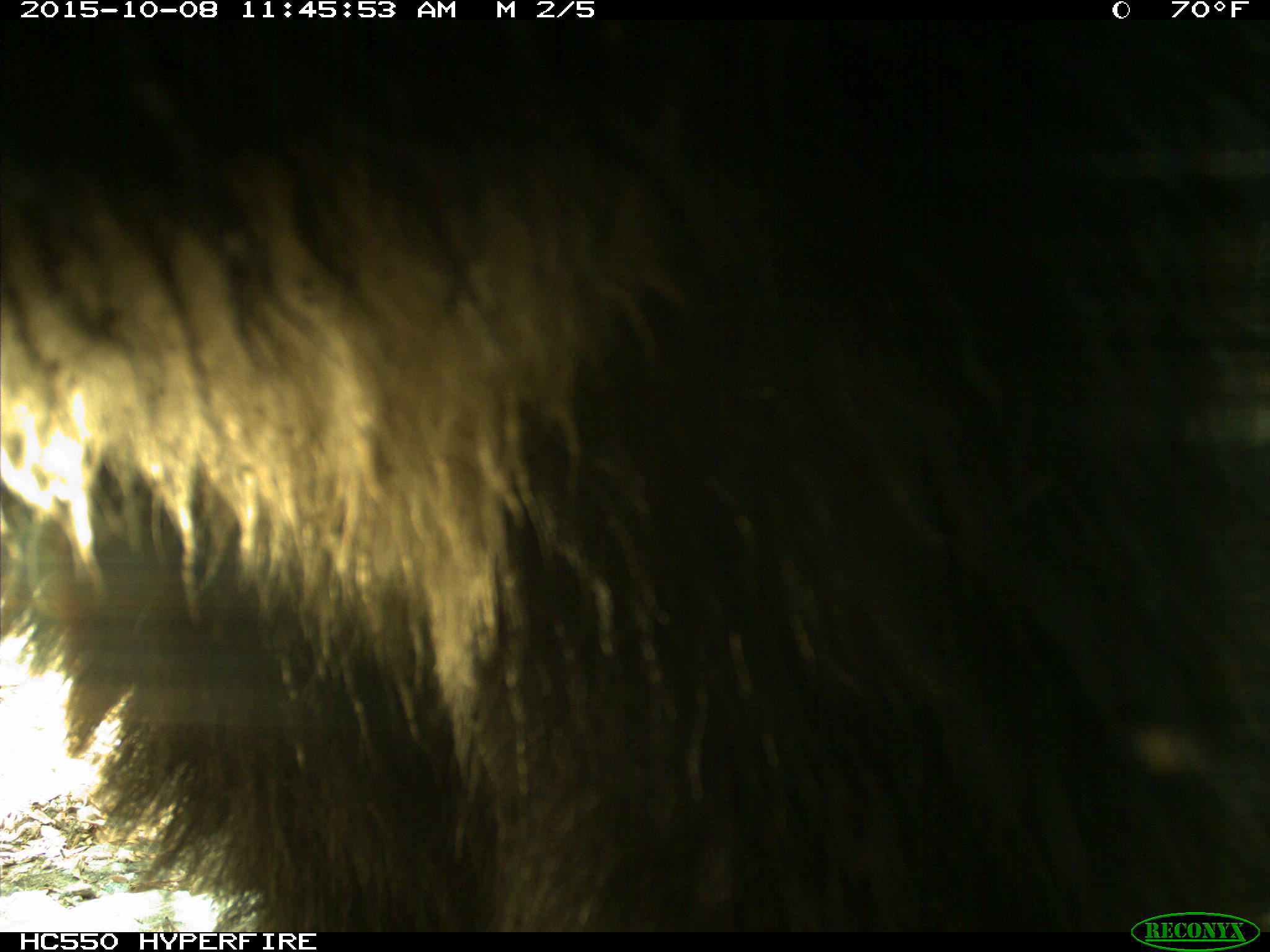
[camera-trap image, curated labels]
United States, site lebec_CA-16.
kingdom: Animalia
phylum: Chordata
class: Mammalia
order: Carnivora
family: Ursidae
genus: Ursus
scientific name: Ursus americanus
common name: american black bear